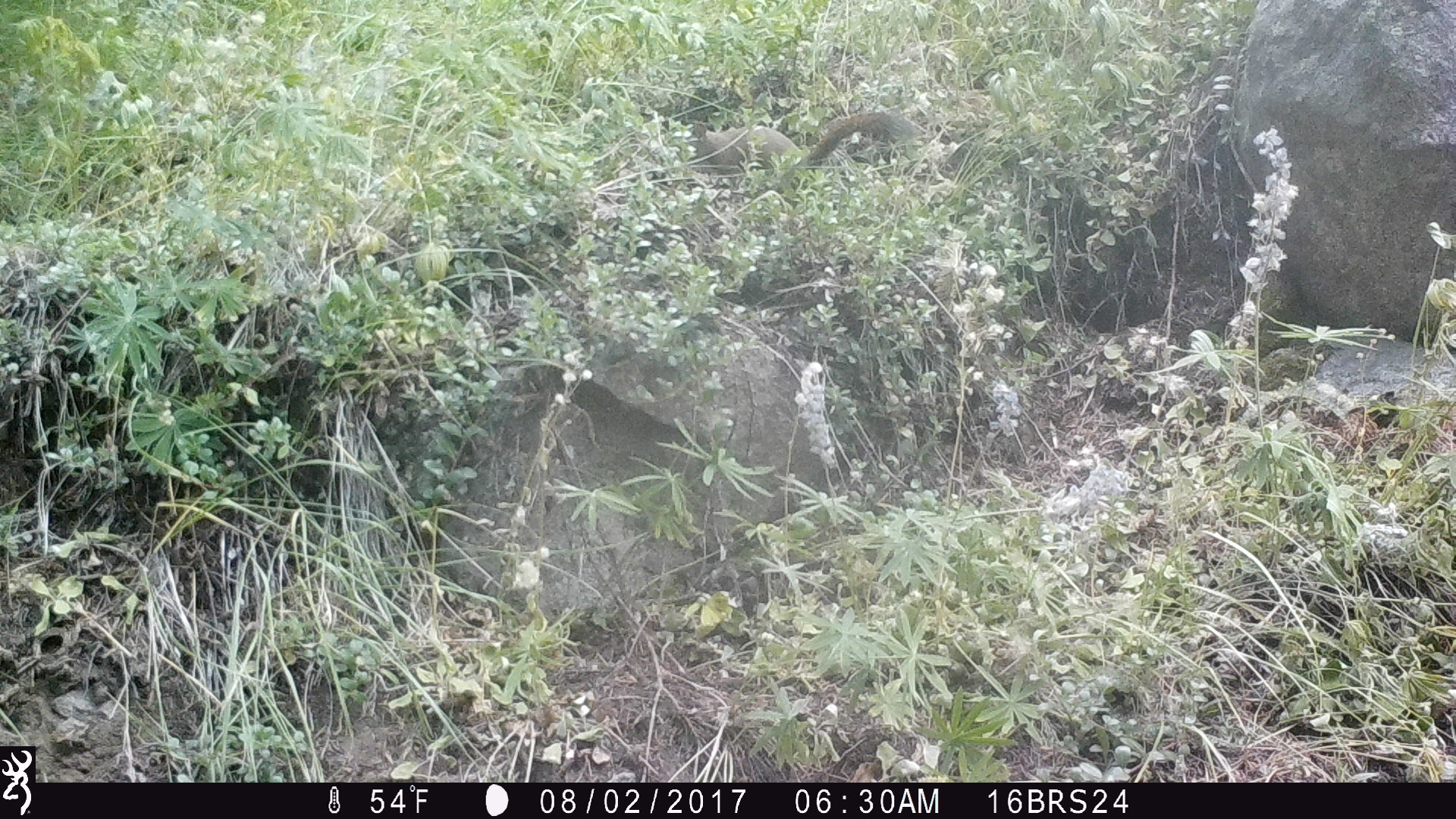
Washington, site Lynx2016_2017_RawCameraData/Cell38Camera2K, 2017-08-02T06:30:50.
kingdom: Animalia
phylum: Chordata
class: Mammalia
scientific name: Mammalia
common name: small mammal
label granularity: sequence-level